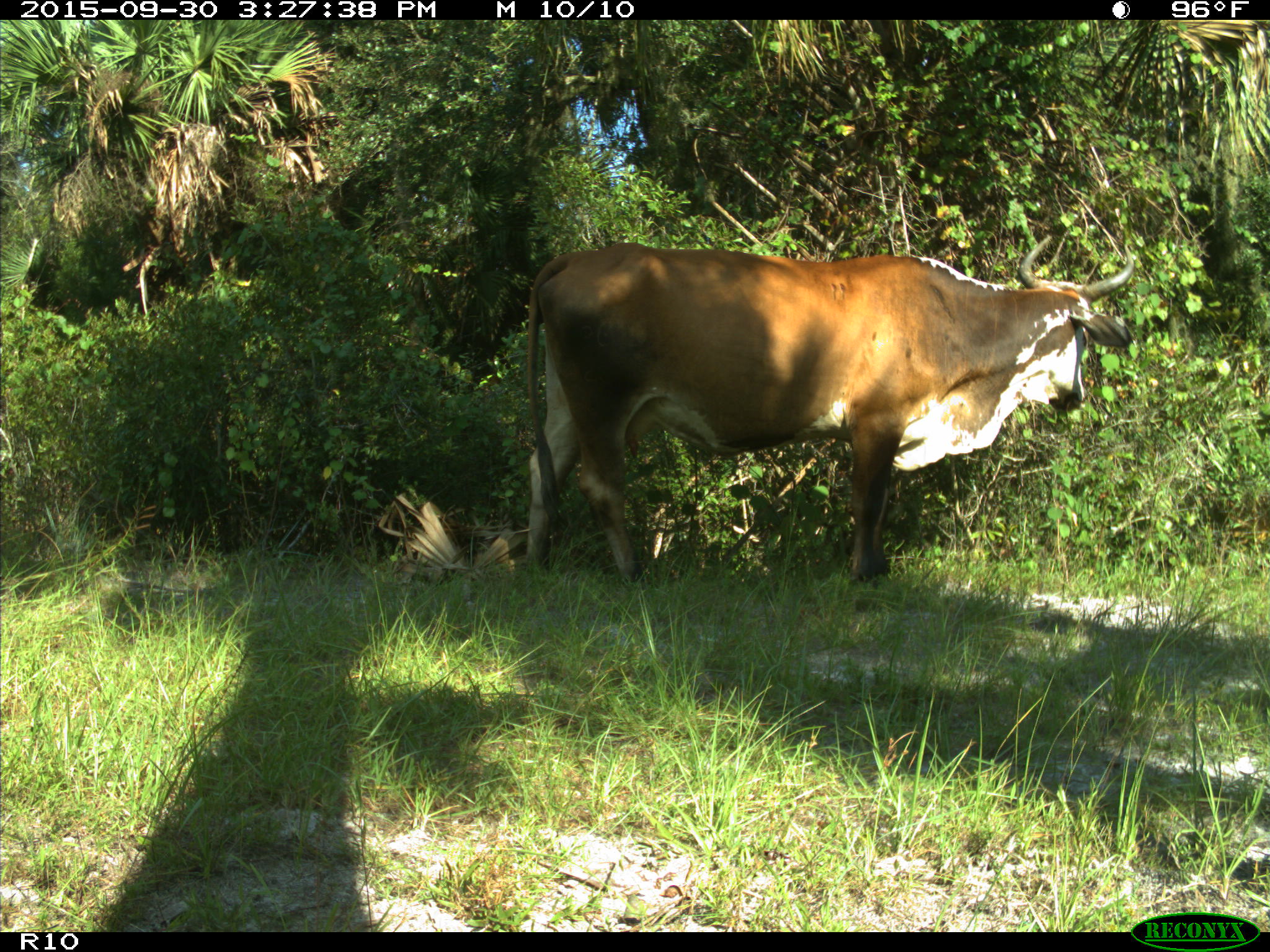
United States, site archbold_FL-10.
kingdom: Animalia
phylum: Chordata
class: Mammalia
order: Artiodactyla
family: Bovidae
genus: Bos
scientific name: Bos taurus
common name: domestic cow